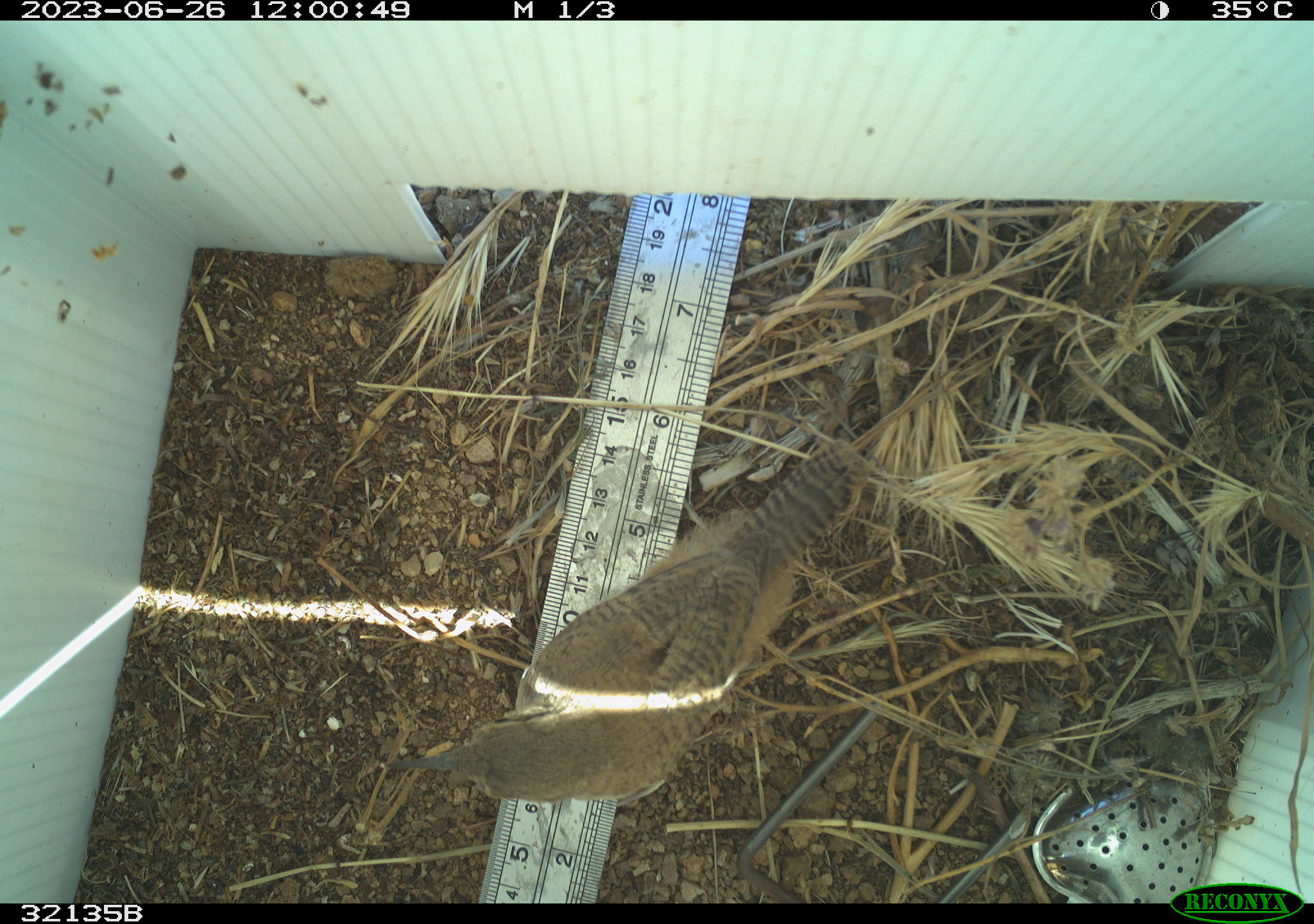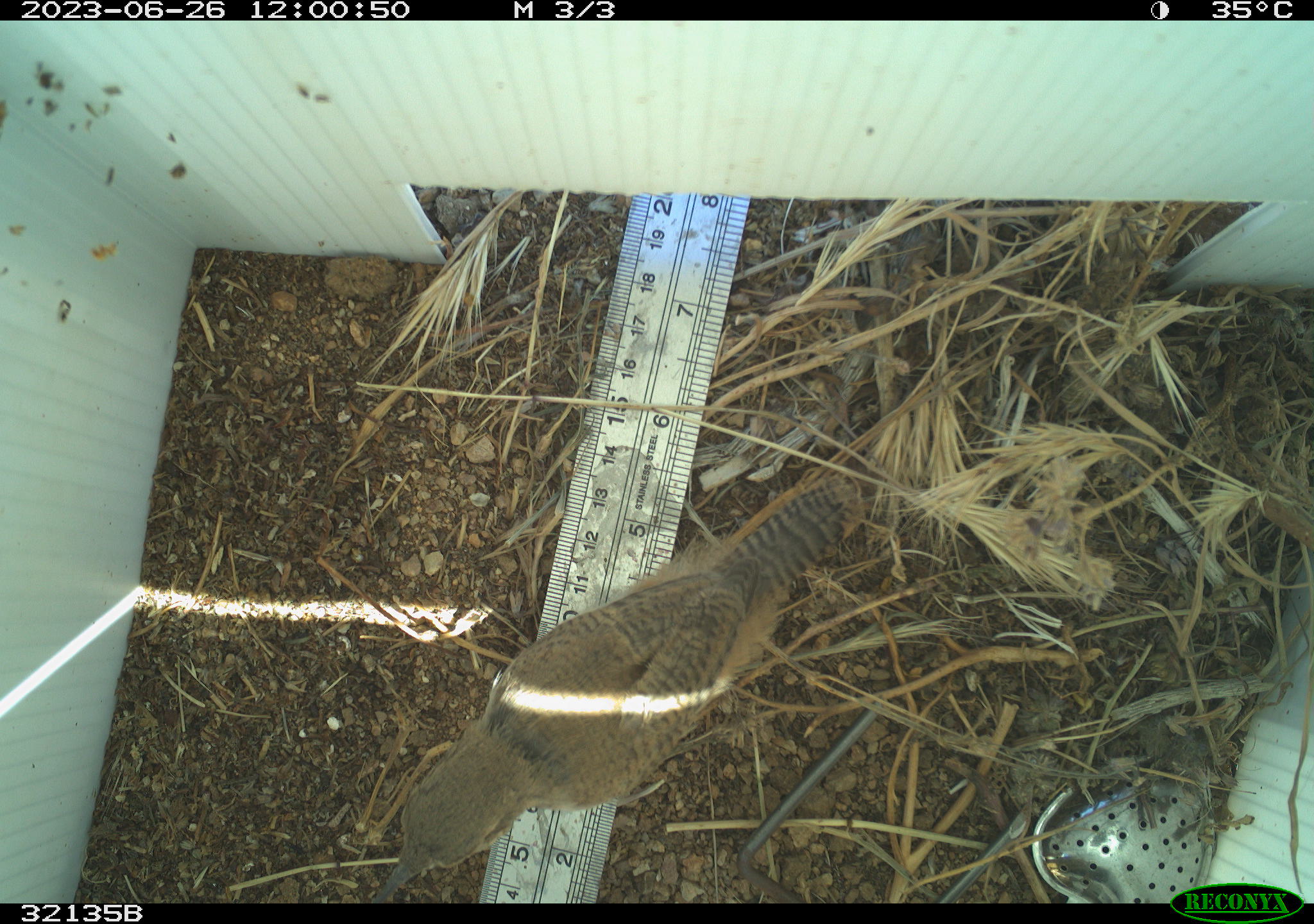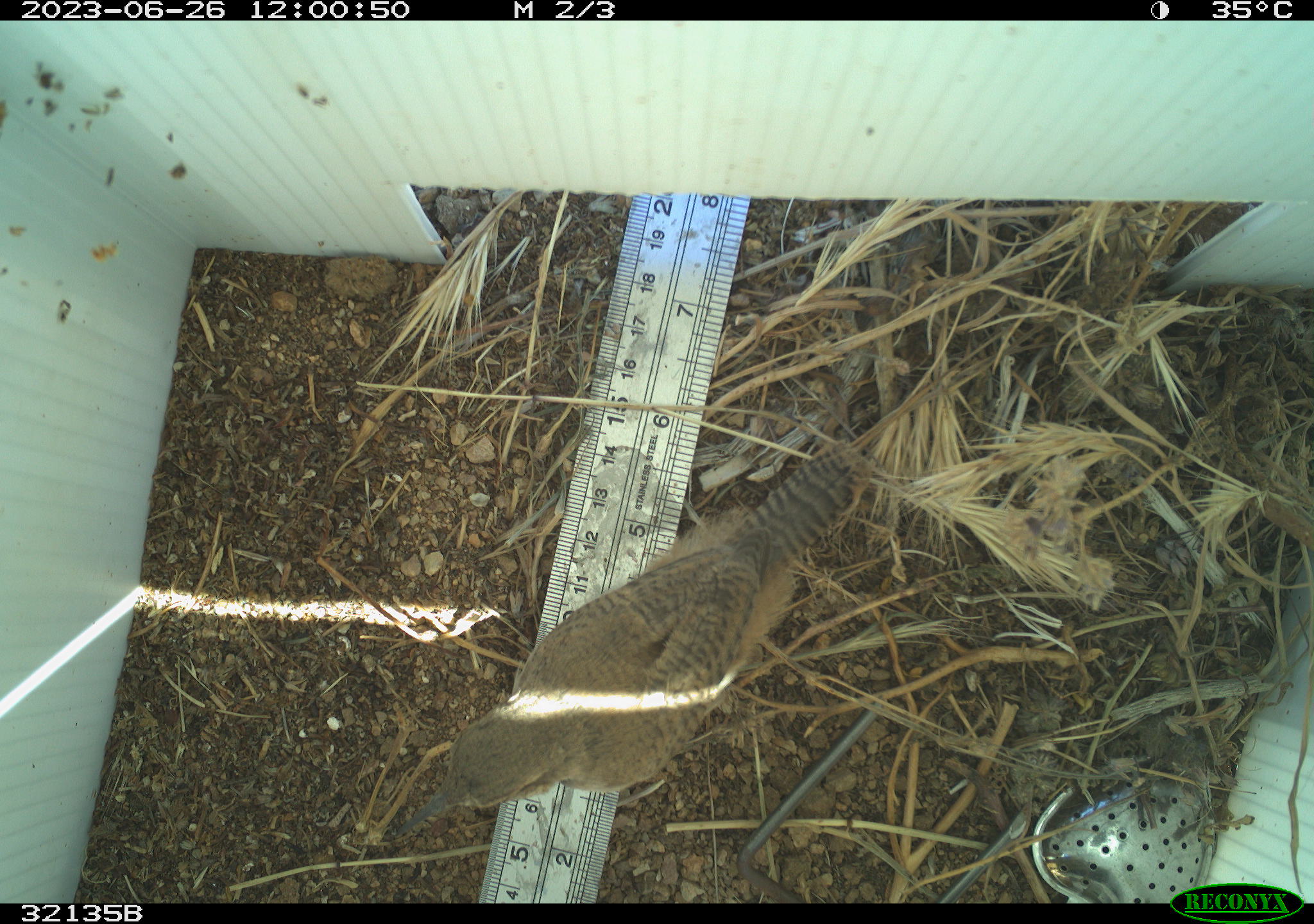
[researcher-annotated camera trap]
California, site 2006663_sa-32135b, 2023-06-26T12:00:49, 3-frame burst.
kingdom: Animalia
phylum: Chordata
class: Aves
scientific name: Aves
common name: bird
Bird (Aves).